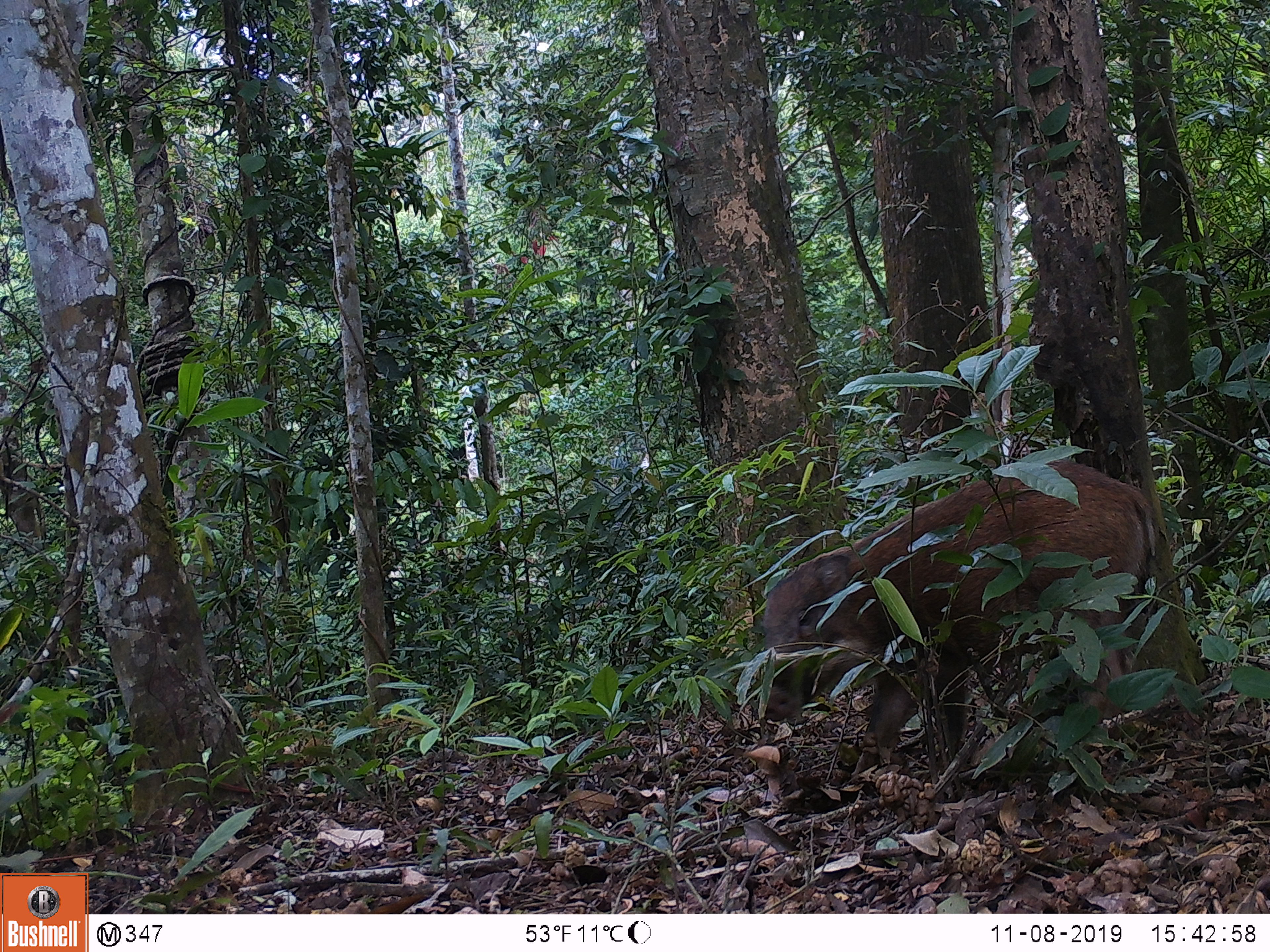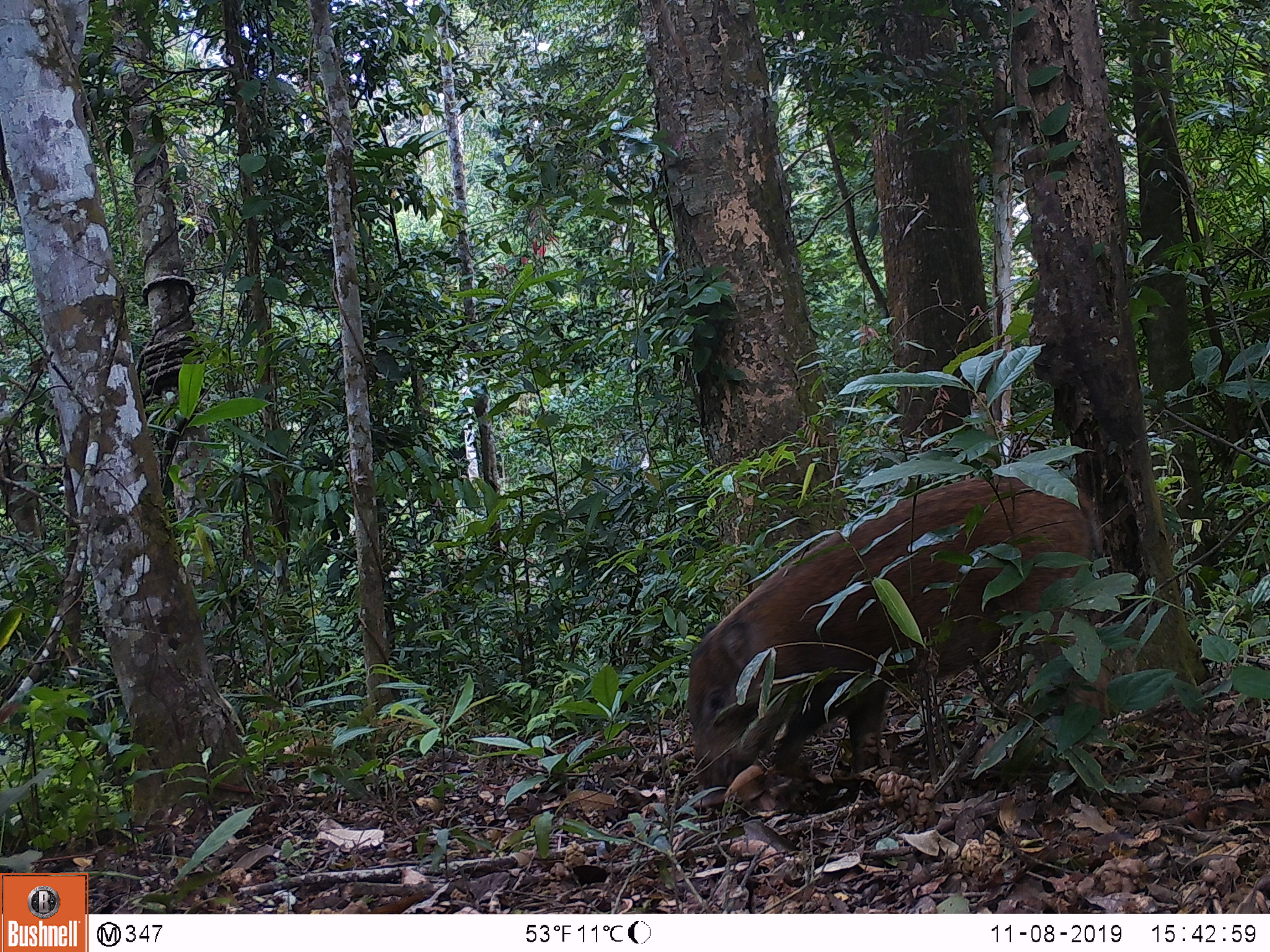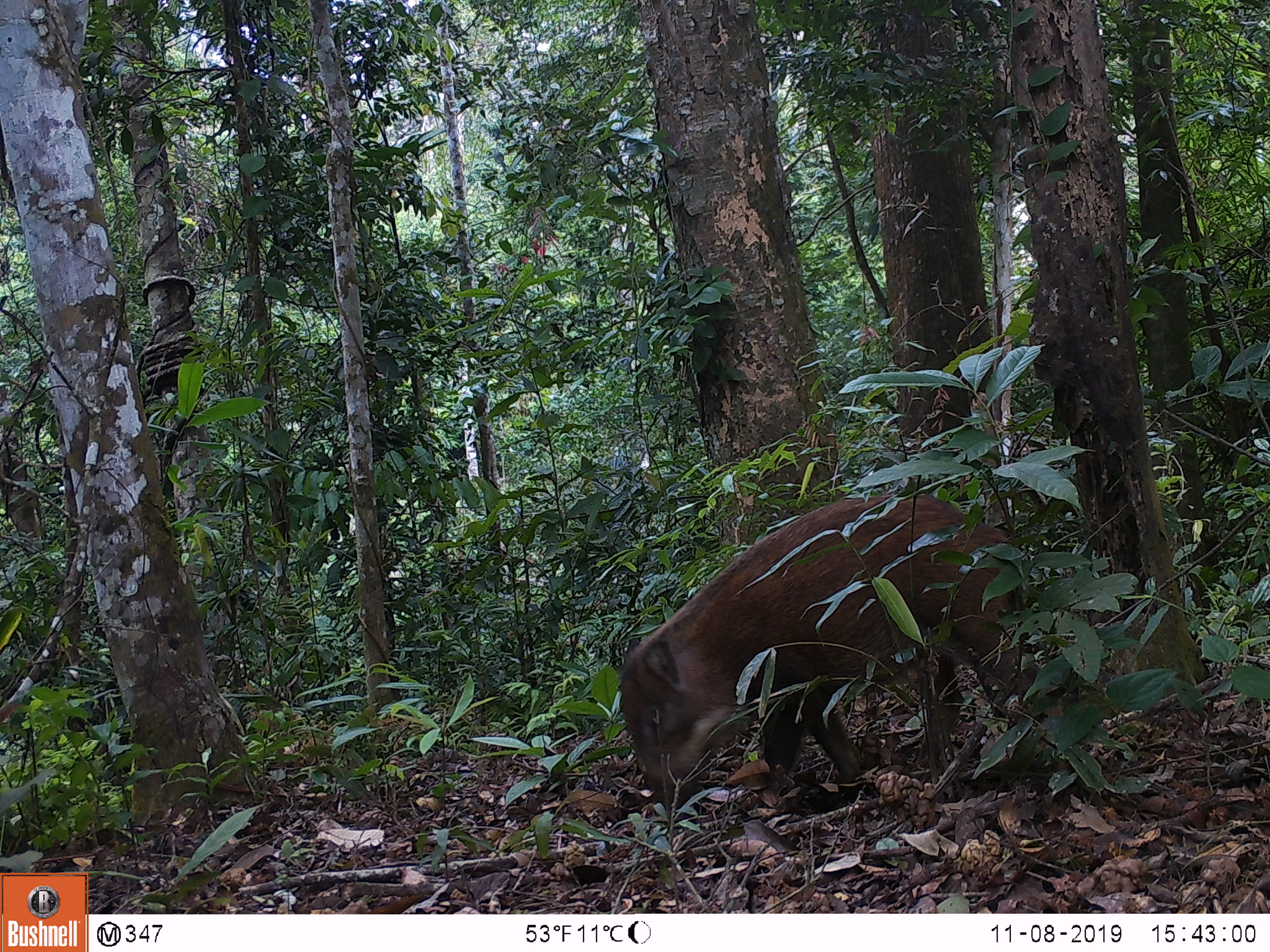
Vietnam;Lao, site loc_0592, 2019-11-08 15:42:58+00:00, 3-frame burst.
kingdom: Animalia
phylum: Chordata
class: Mammalia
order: Artiodactyla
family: Suidae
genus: Sus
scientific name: Sus scrofa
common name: eurasian wild pig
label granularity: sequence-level